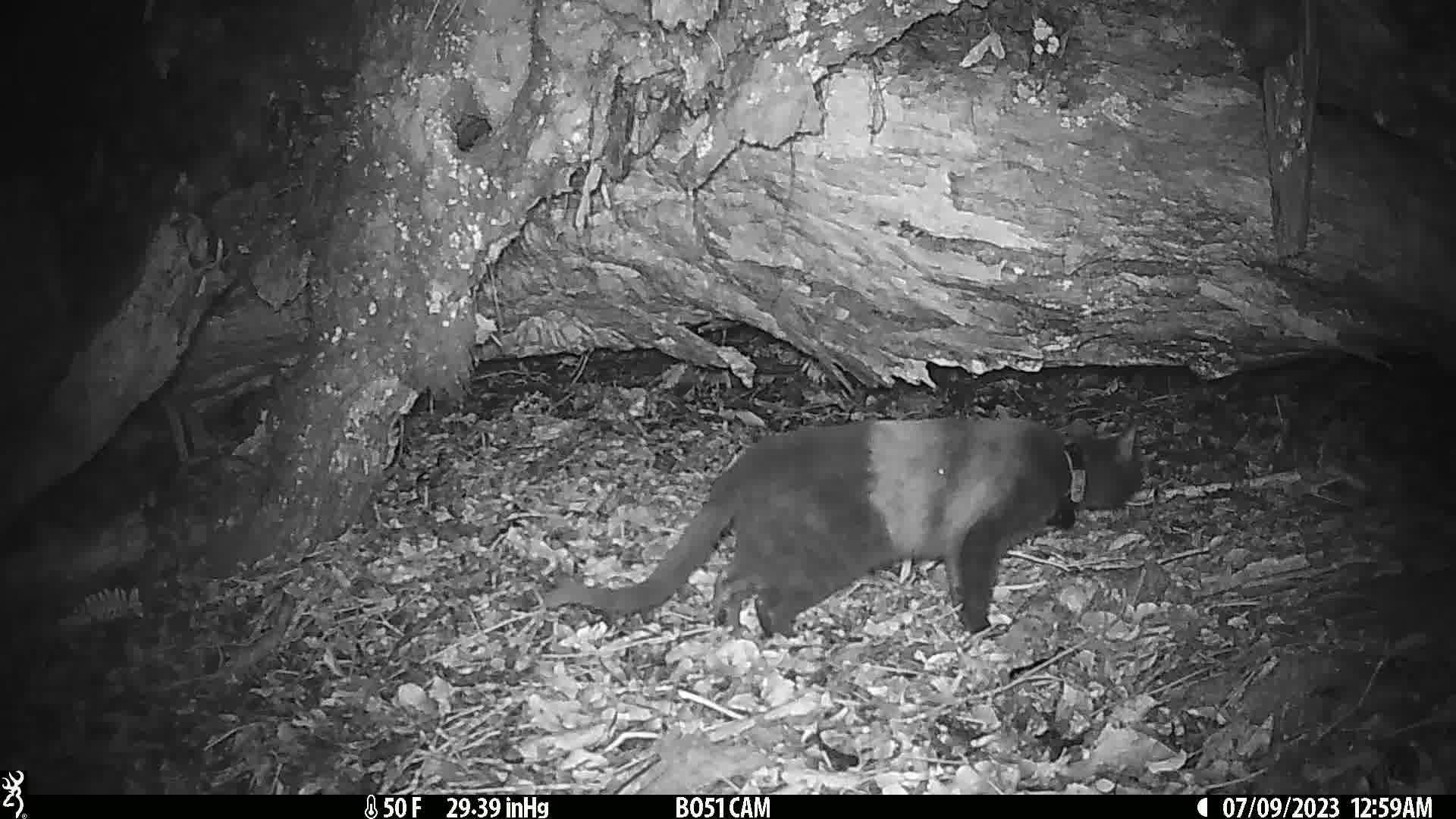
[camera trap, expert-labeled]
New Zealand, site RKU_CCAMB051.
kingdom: Animalia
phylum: Chordata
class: Mammalia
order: Carnivora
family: Felidae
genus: Felis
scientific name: Felis catus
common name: domestic cat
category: cat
Cat (domestic cat) (Felis catus).